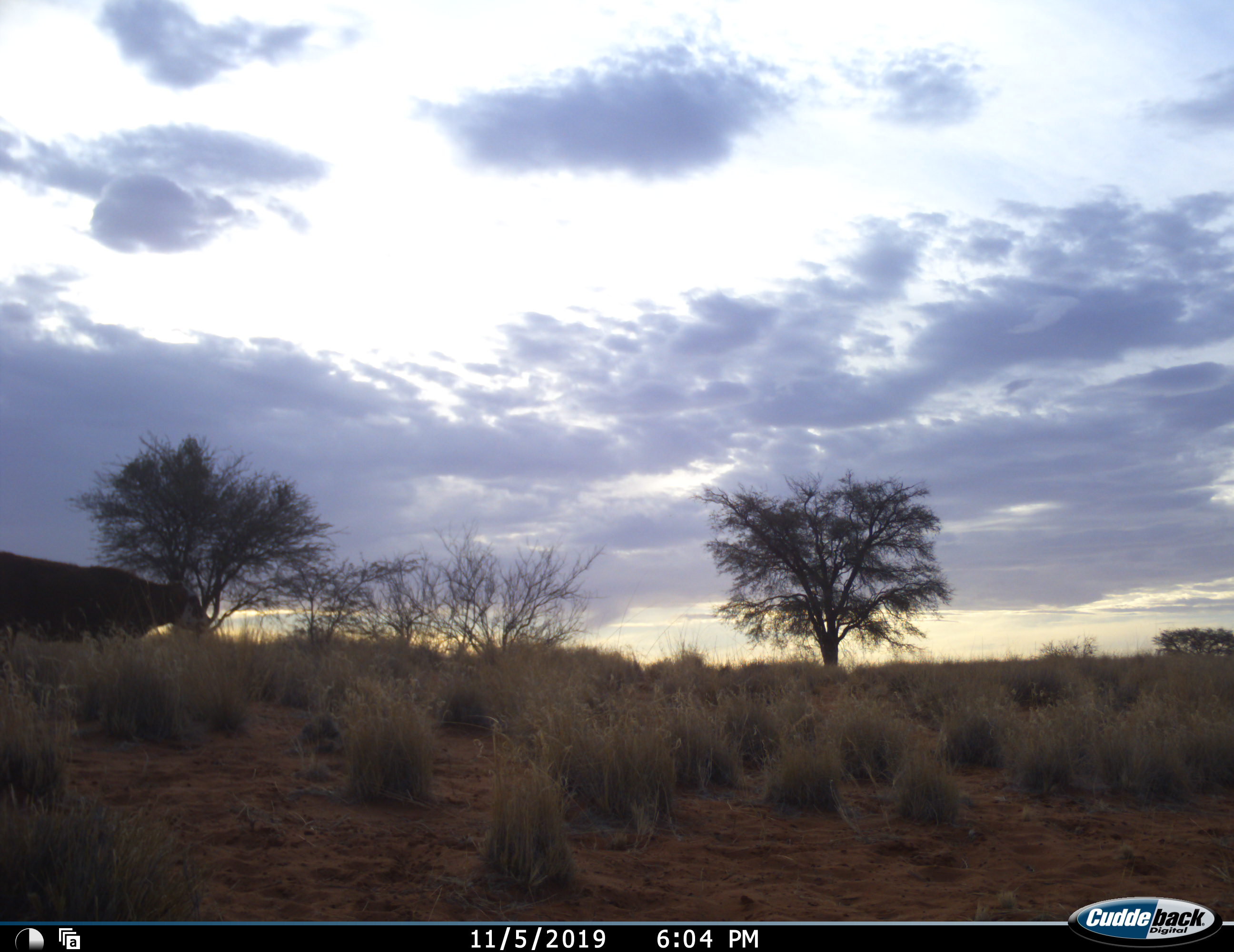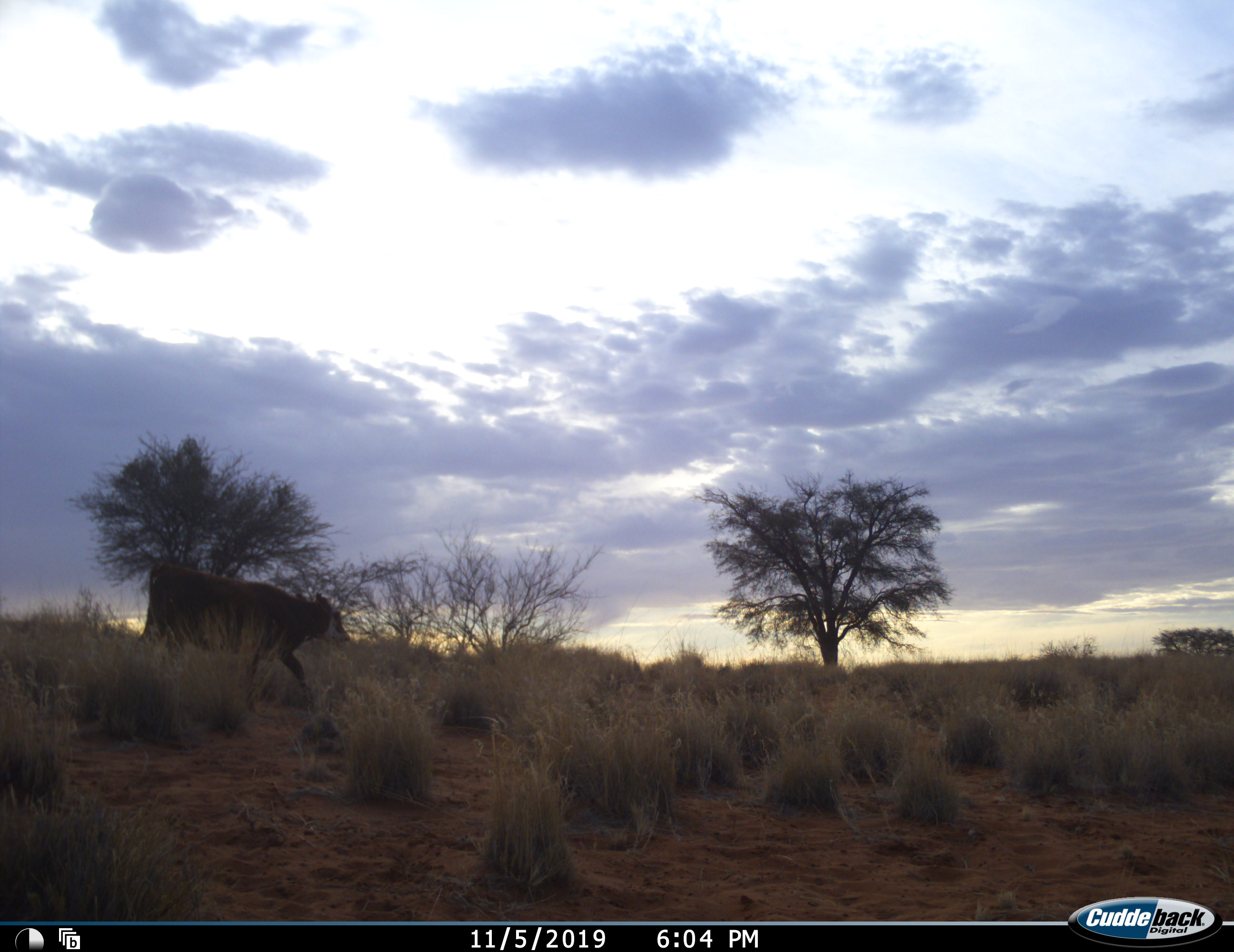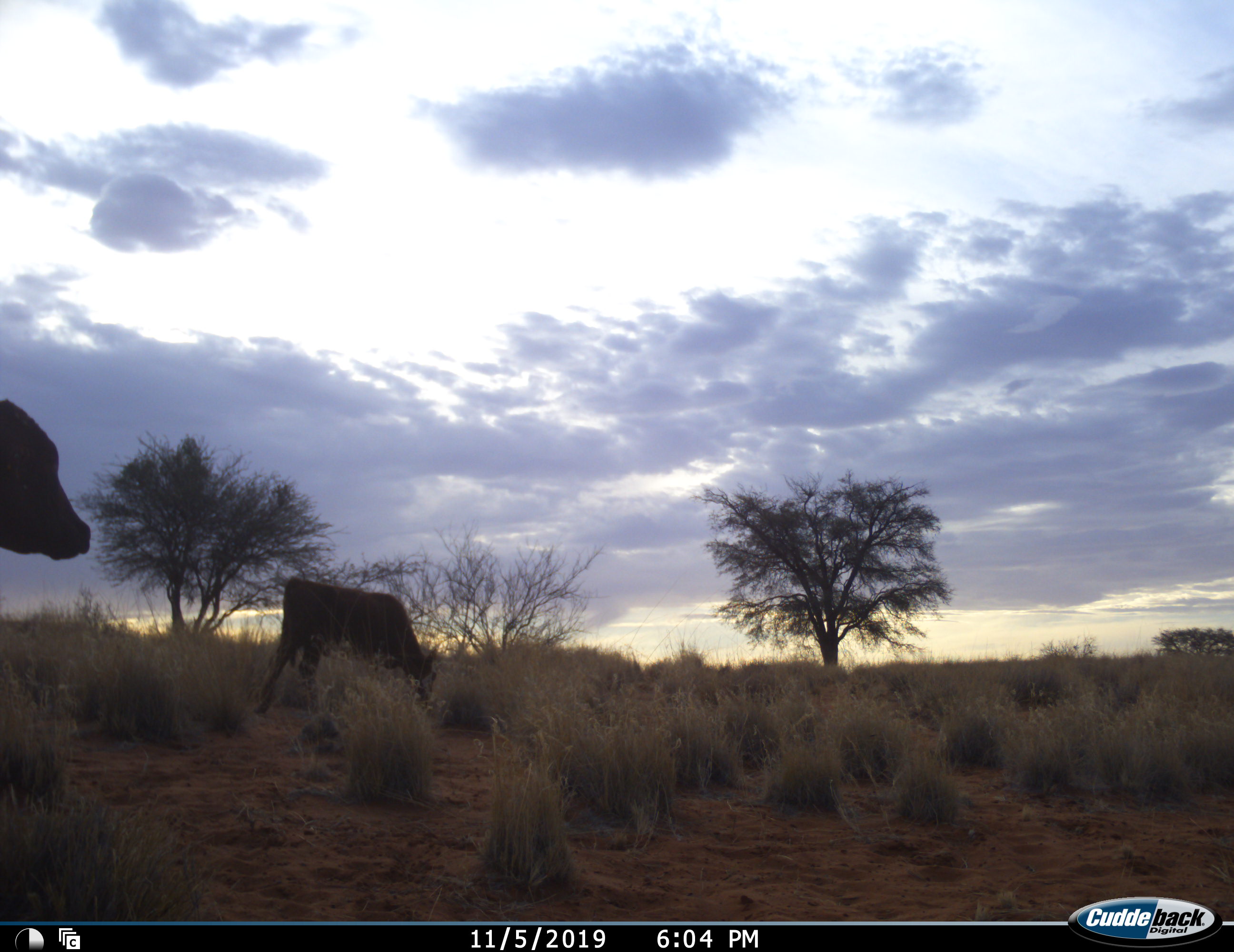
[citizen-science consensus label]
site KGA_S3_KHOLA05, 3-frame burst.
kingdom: Animalia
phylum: Chordata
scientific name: Vertebrata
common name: domestic animal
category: domesticanimal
Domesticanimal (domestic animal) (Vertebrata), count 2. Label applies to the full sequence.